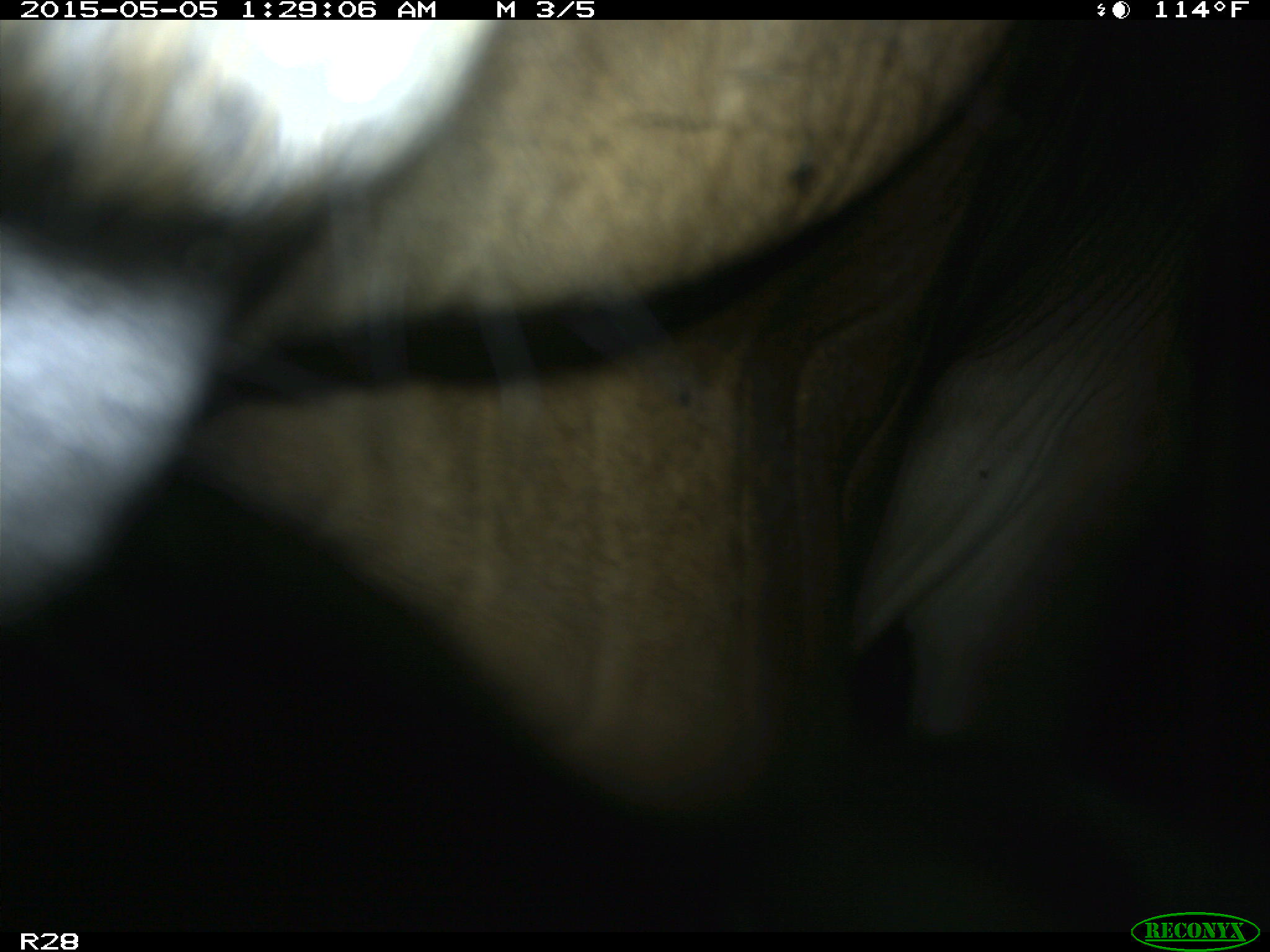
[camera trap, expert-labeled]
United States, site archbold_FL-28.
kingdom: Animalia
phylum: Chordata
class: Mammalia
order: Artiodactyla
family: Bovidae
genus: Bos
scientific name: Bos taurus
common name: domestic cow